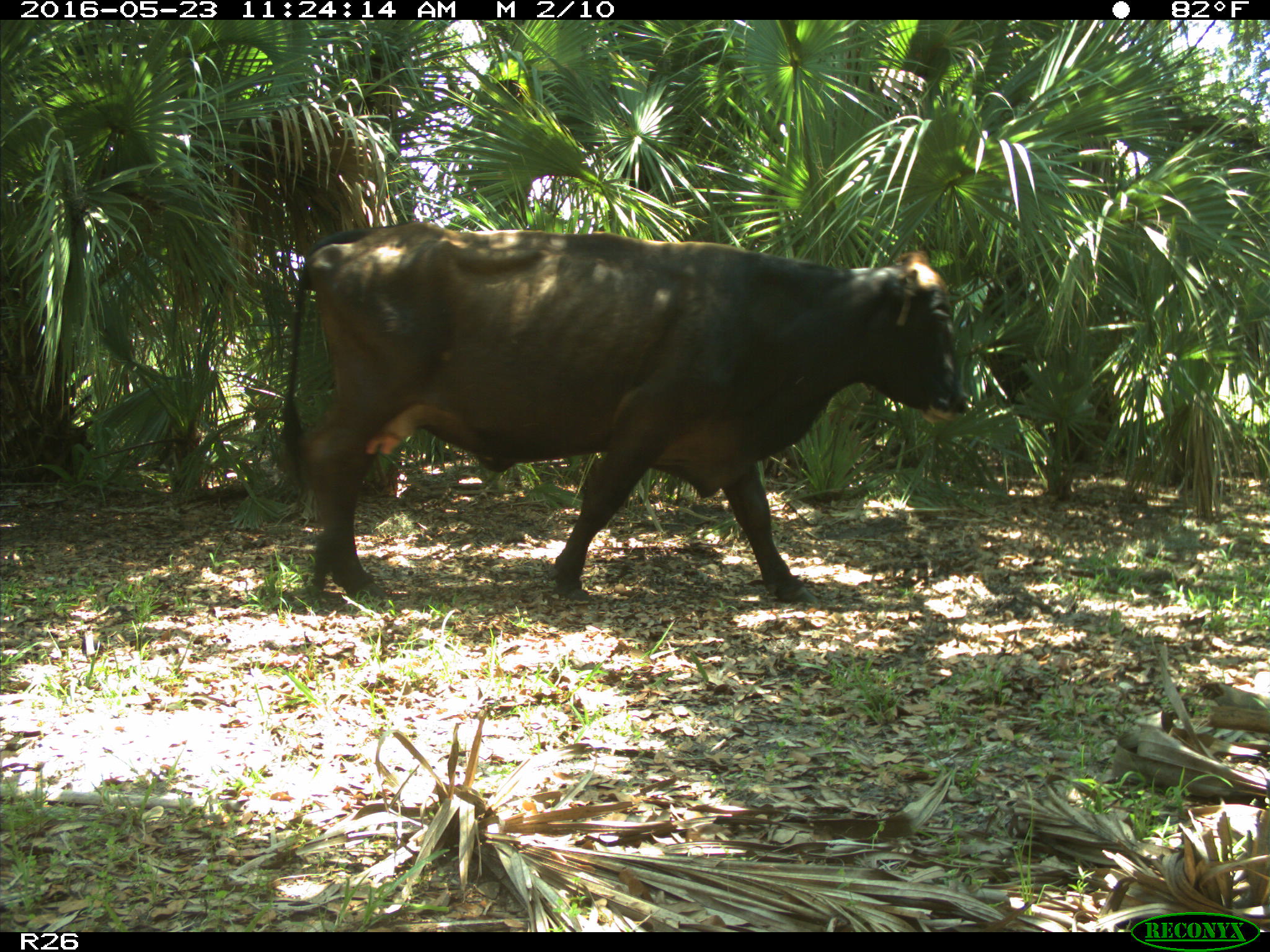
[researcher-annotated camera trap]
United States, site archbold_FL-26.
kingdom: Animalia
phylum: Chordata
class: Mammalia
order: Artiodactyla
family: Bovidae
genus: Bos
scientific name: Bos taurus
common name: domestic cow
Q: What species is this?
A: Bos taurus (domestic cow).